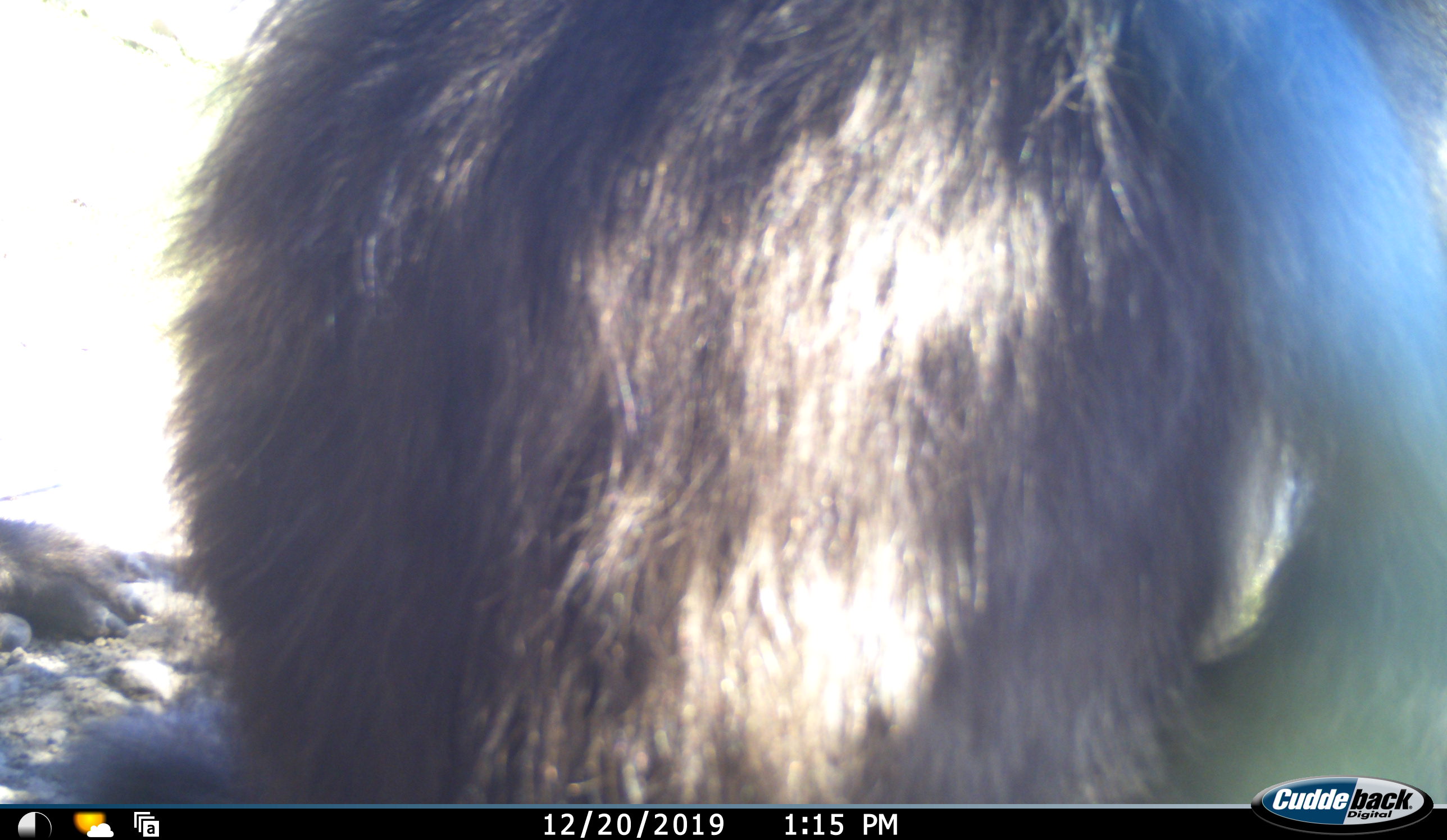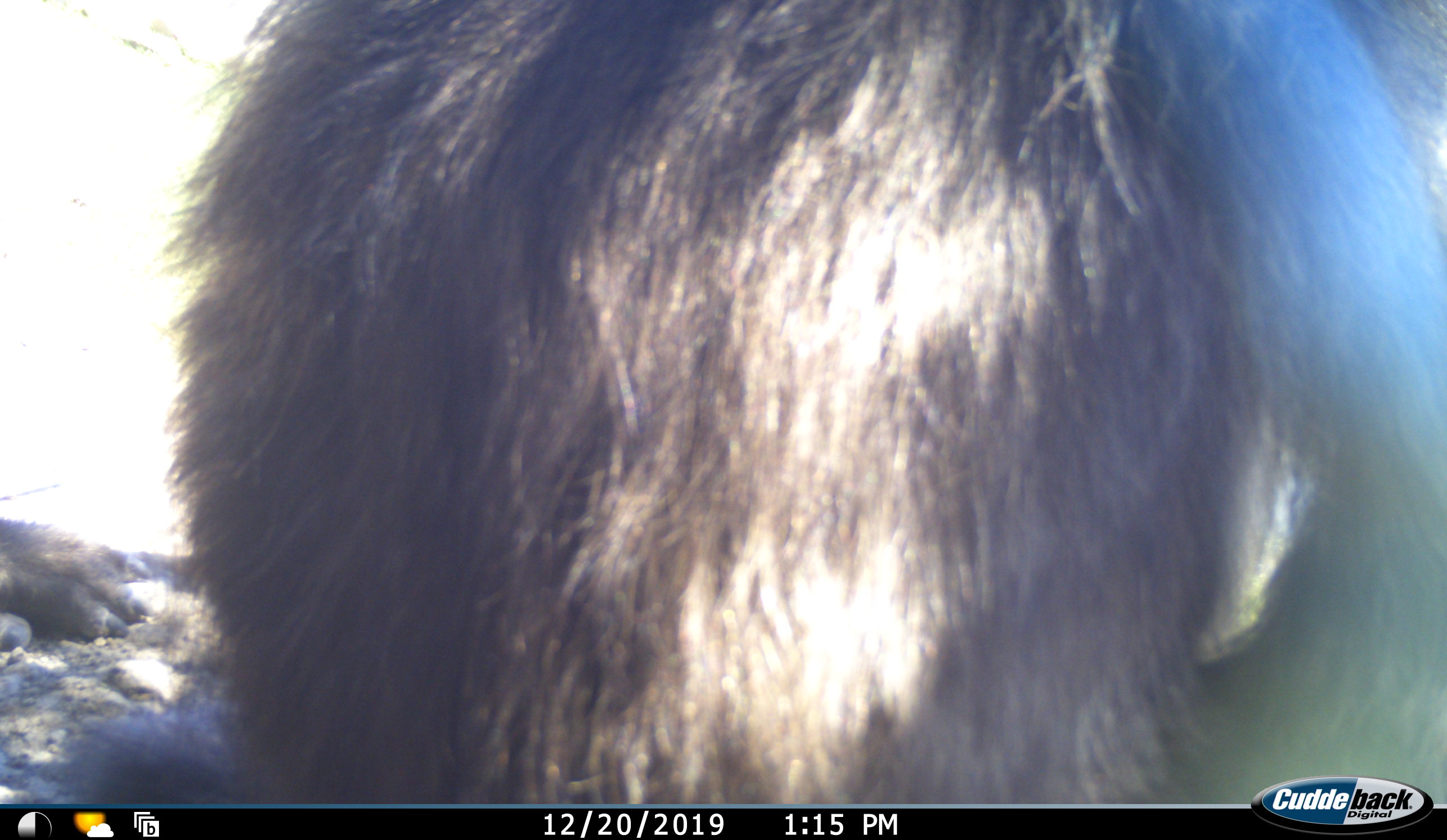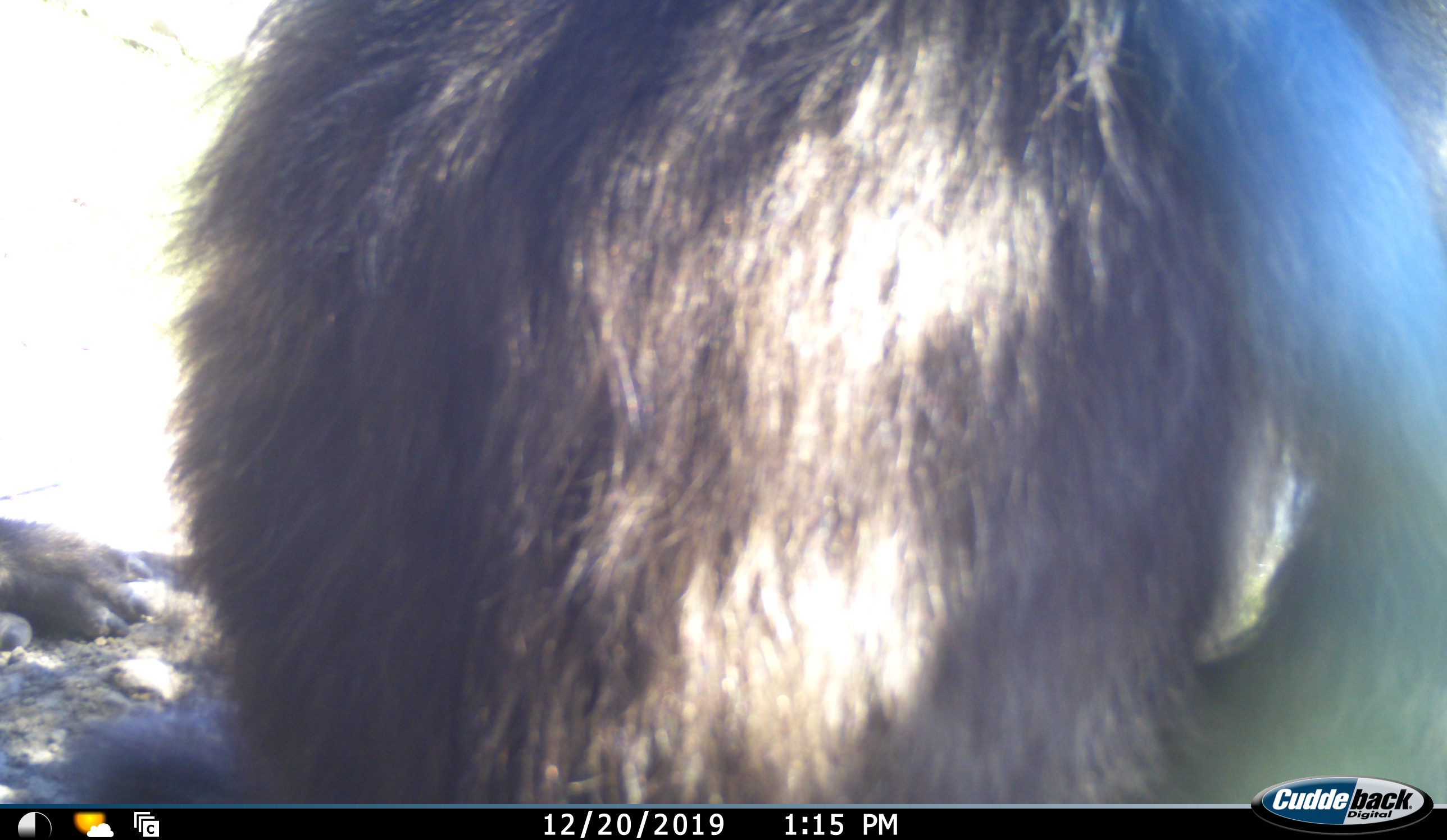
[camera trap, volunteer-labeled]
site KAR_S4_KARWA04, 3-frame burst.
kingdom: Animalia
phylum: Chordata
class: Mammalia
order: Primates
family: Cercopithecidae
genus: Papio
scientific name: Papio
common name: baboon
Baboon (Papio), count 2. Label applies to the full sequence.